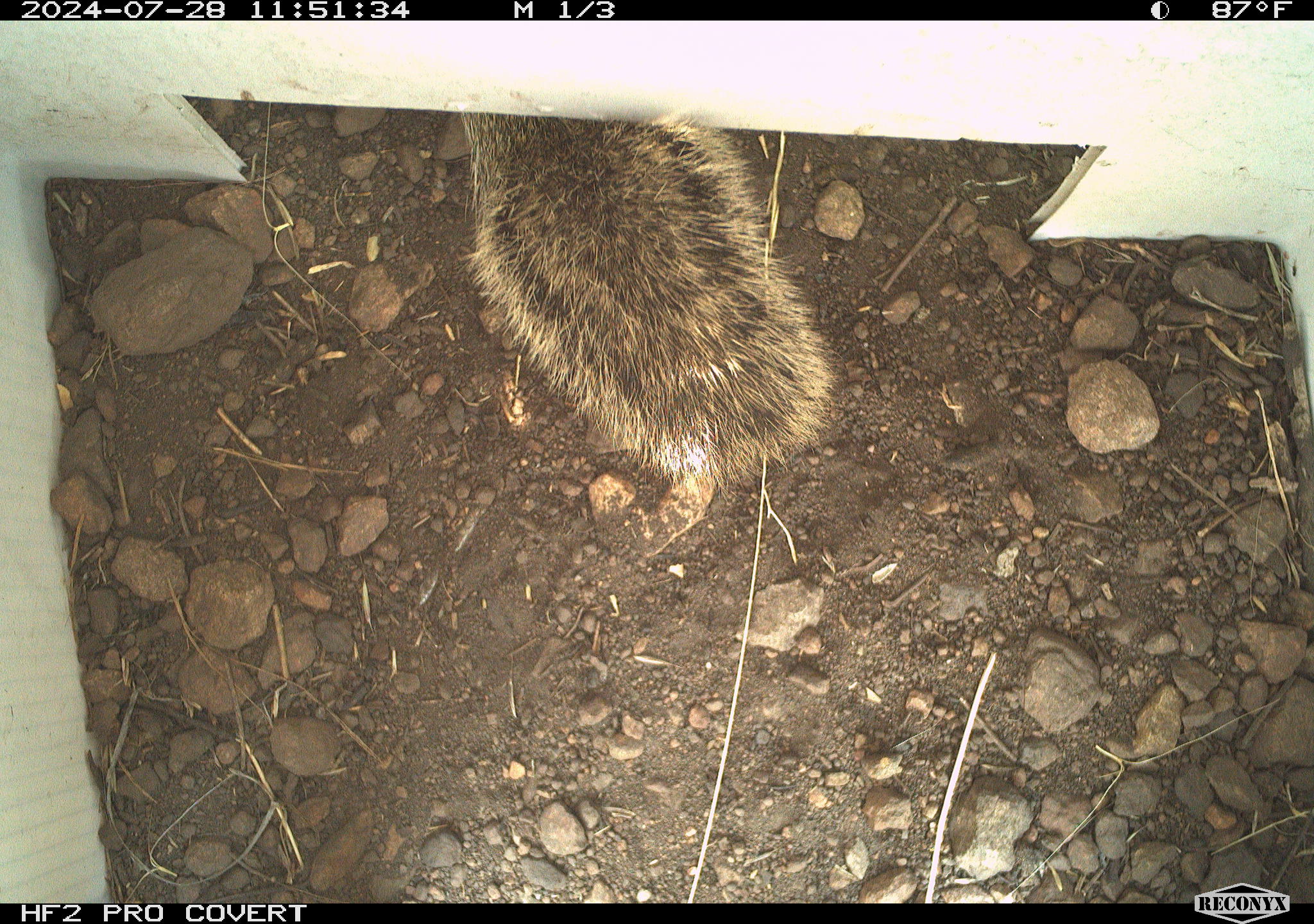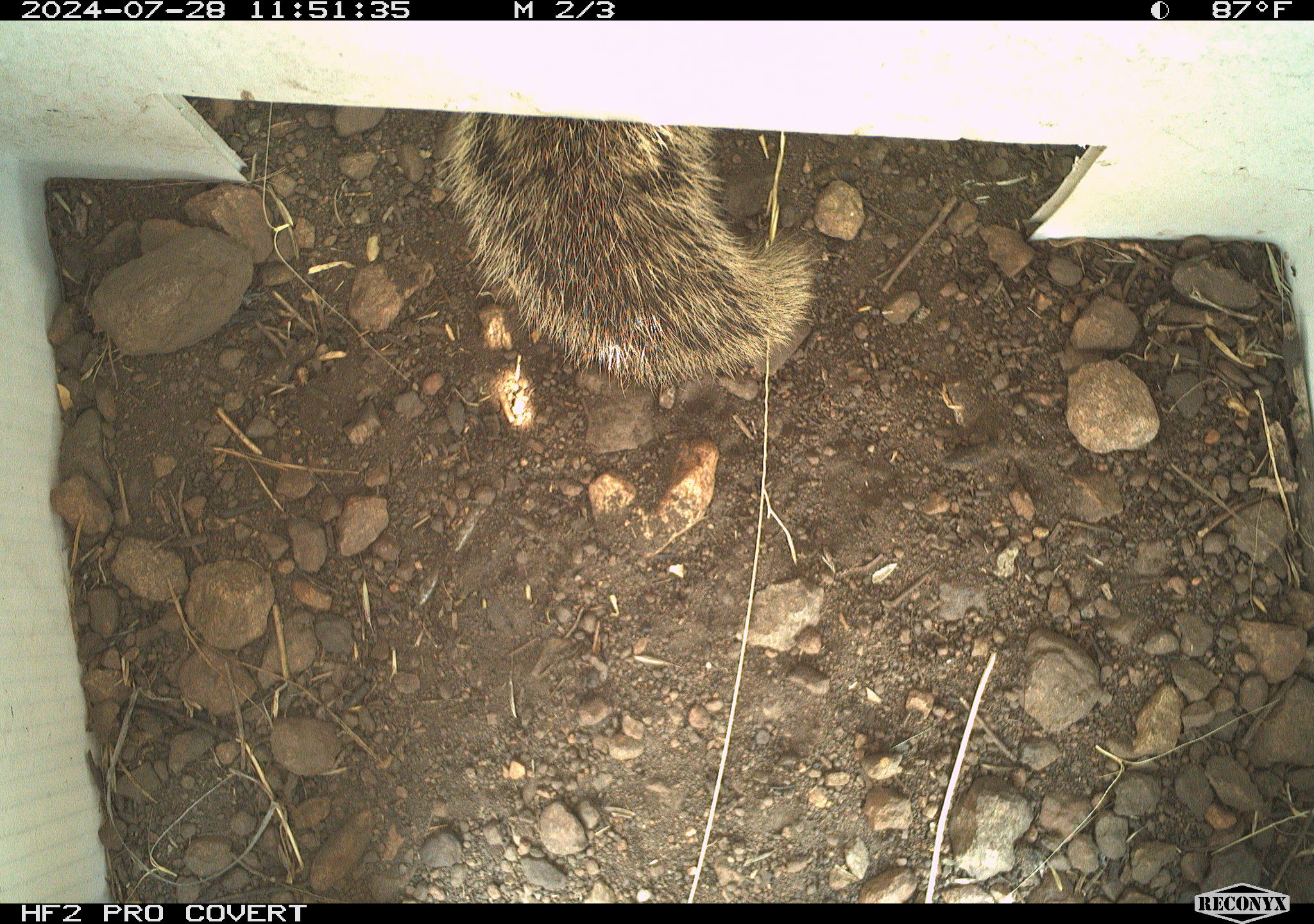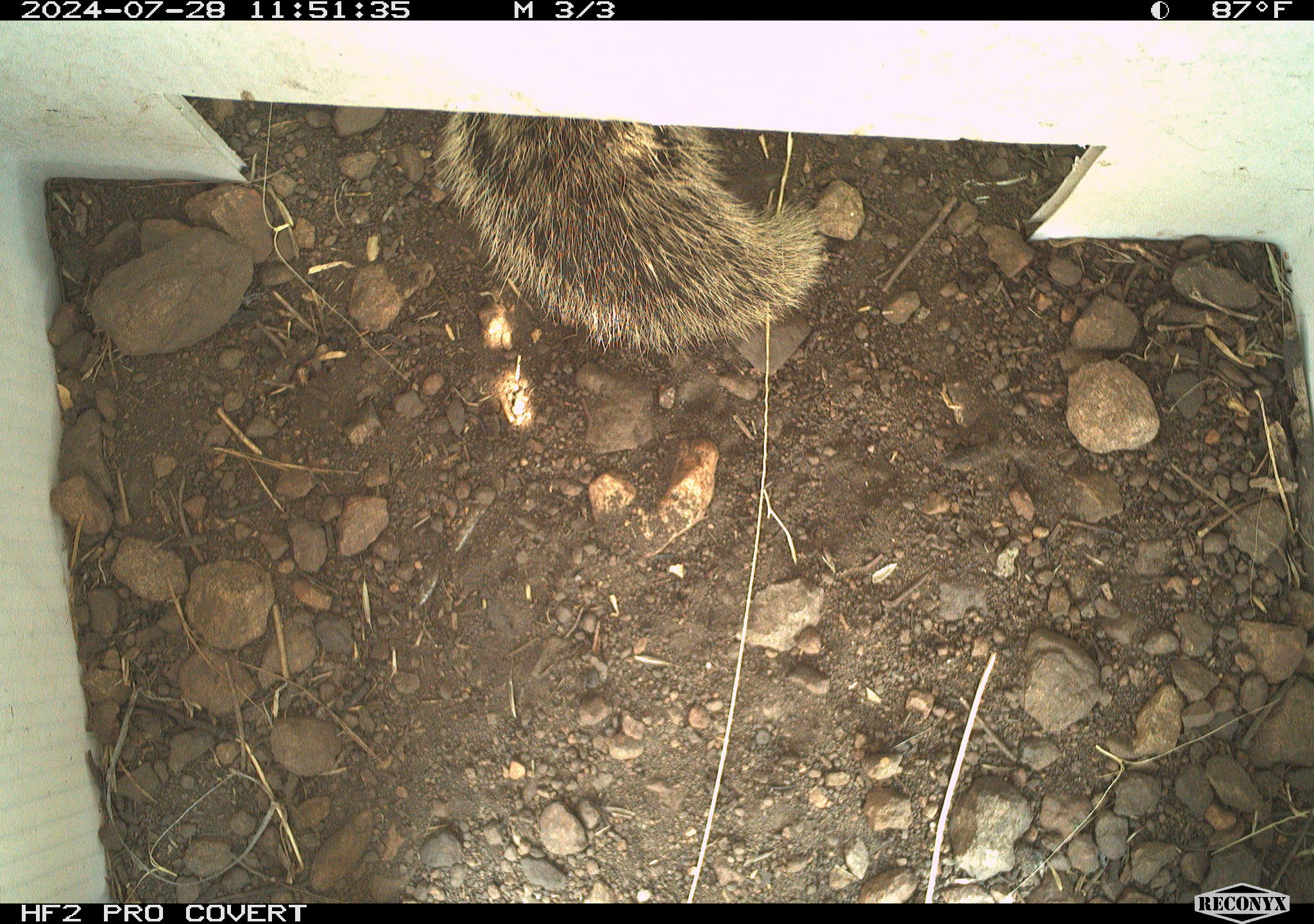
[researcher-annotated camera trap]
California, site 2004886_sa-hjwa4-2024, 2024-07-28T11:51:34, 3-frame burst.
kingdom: Animalia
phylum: Chordata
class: Mammalia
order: Rodentia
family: Sciuridae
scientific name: Sciuridae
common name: squirrels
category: sciuridae family